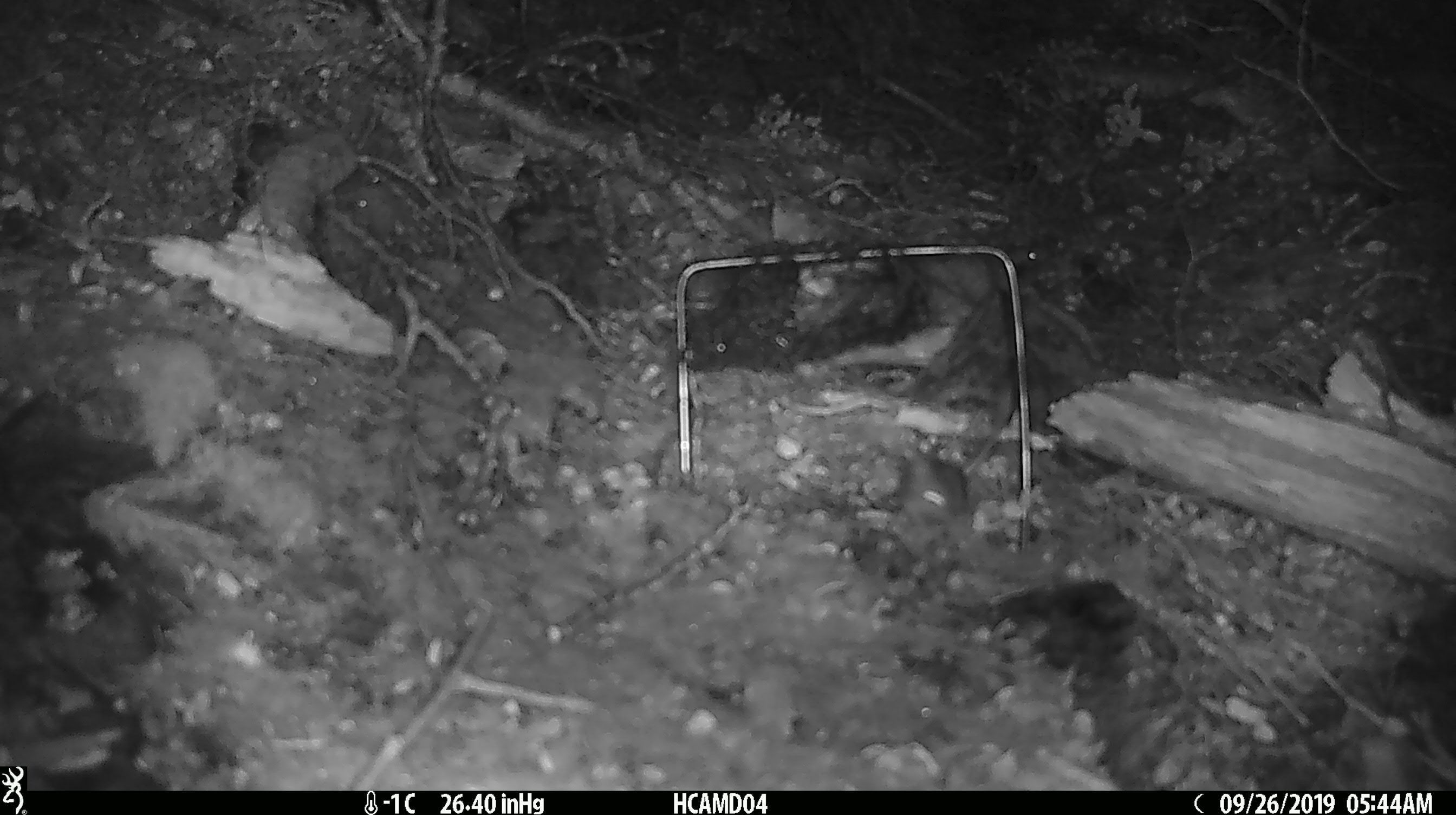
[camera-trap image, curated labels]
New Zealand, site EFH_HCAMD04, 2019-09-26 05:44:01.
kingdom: Animalia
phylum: Chordata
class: Mammalia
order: Rodentia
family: Muridae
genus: Mus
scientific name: Mus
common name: mouse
Mouse (Mus).